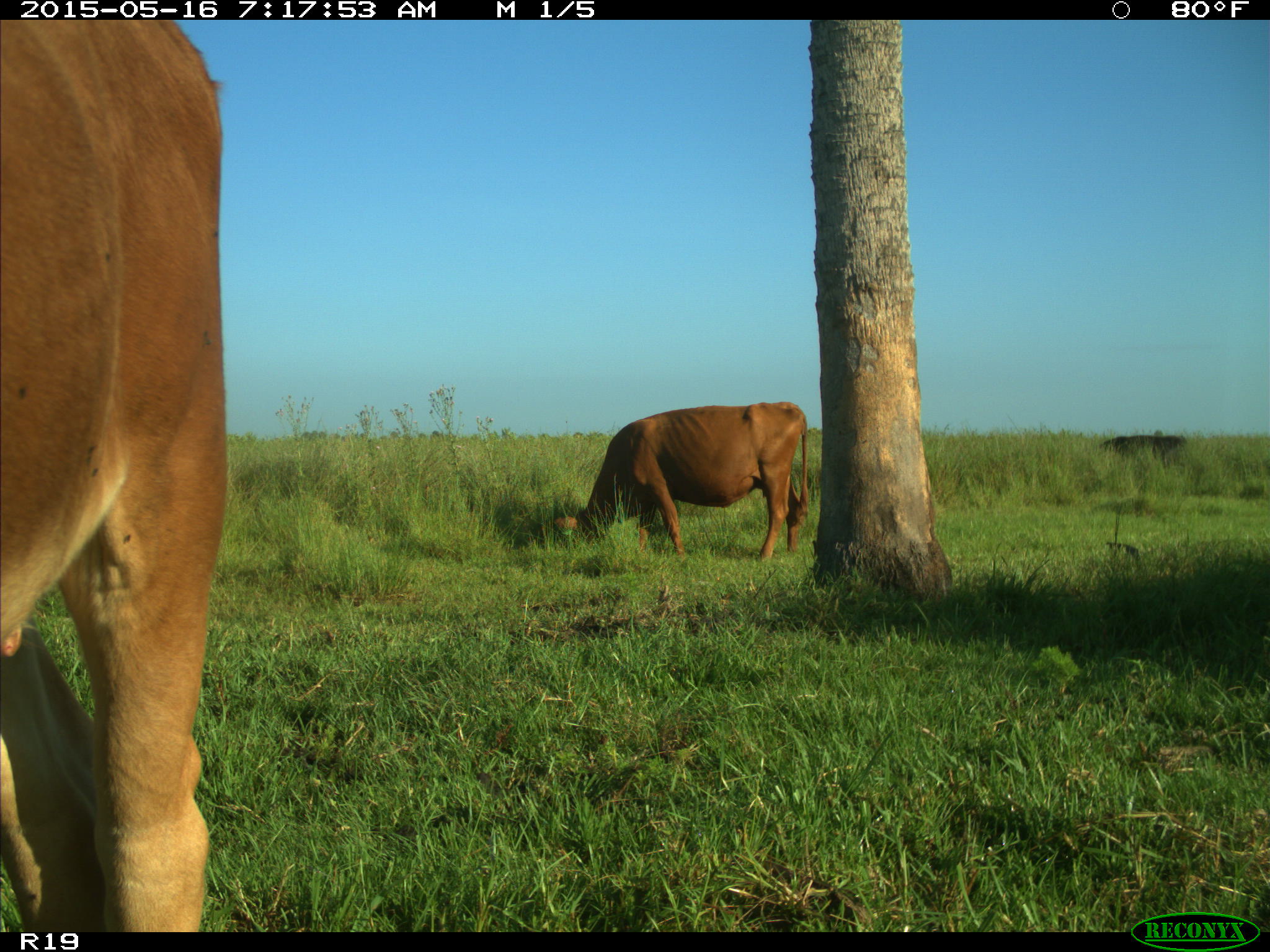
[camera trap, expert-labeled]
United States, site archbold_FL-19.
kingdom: Animalia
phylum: Chordata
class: Mammalia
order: Artiodactyla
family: Bovidae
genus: Bos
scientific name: Bos taurus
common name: domestic cow